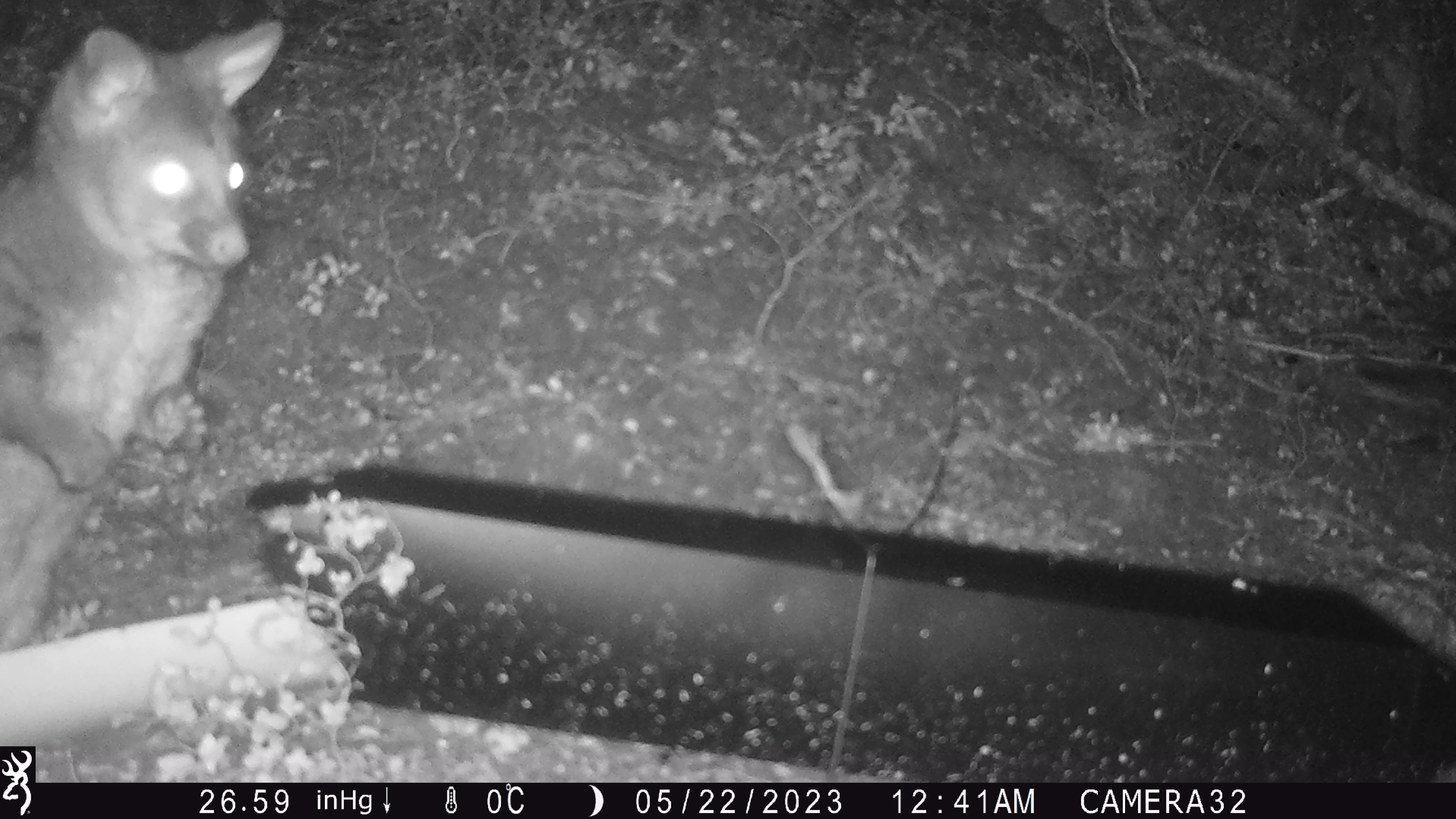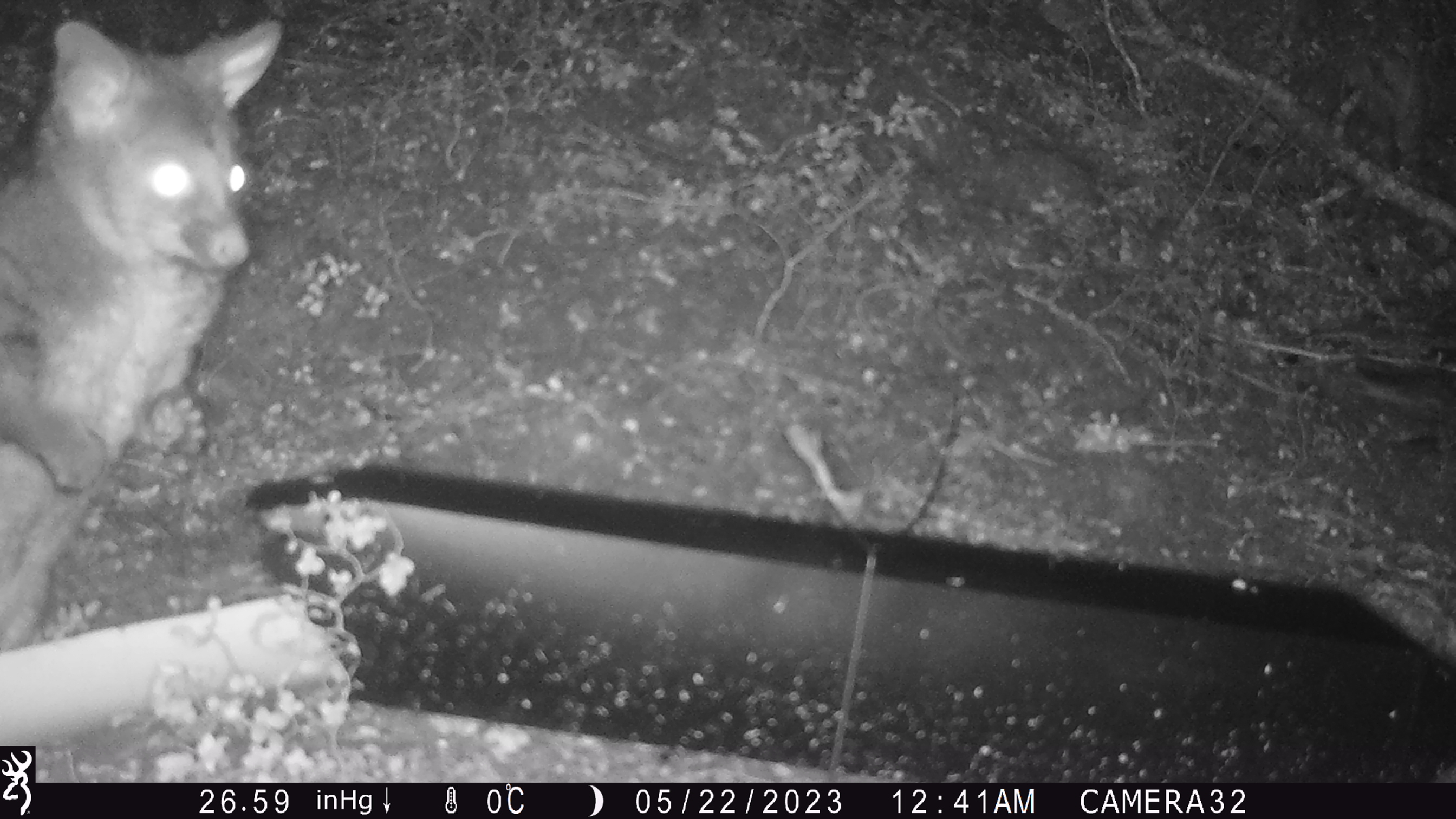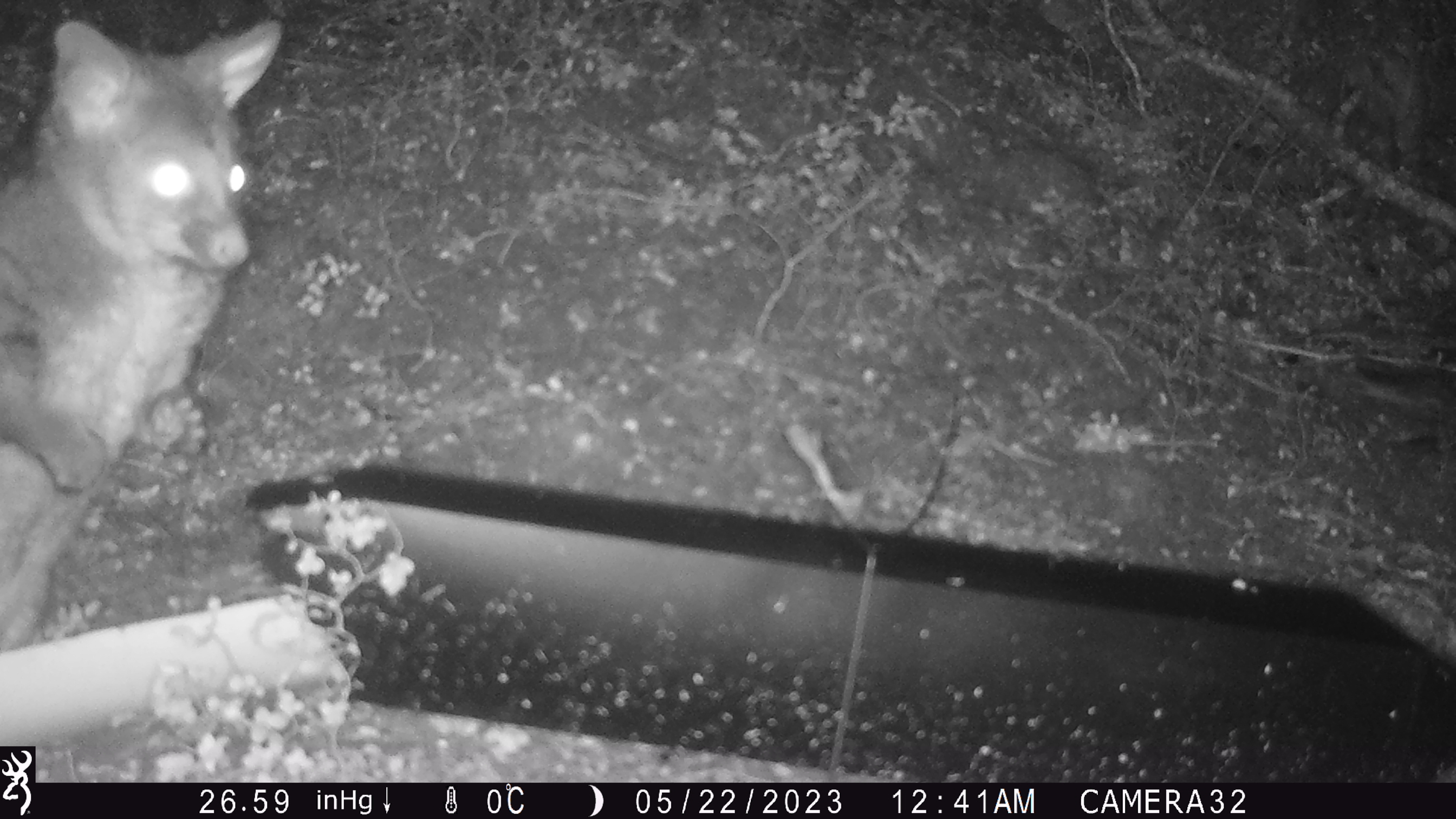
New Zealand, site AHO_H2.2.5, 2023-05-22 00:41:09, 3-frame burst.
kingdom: Animalia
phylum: Chordata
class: Mammalia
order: Carnivora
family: Mustelidae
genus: Mustela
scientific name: Mustela erminea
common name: stoat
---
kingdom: Animalia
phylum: Chordata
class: Mammalia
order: Diprotodontia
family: Phalangeridae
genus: Trichosurus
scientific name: Trichosurus vulpecula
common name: common brushtail possum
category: possum